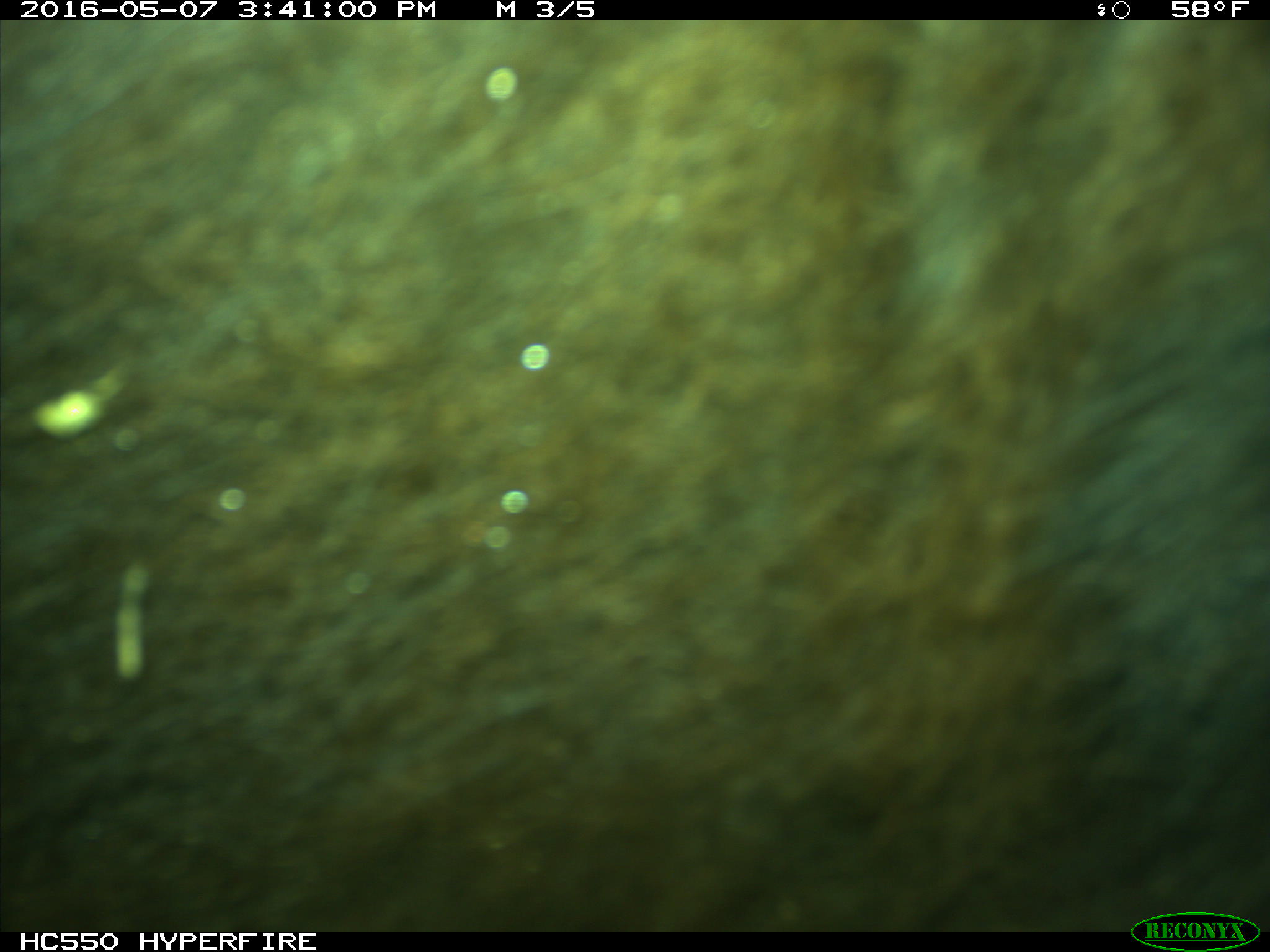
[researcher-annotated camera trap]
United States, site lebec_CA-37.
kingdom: Animalia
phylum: Chordata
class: Mammalia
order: Artiodactyla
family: Bovidae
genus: Bos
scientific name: Bos taurus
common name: domestic cow